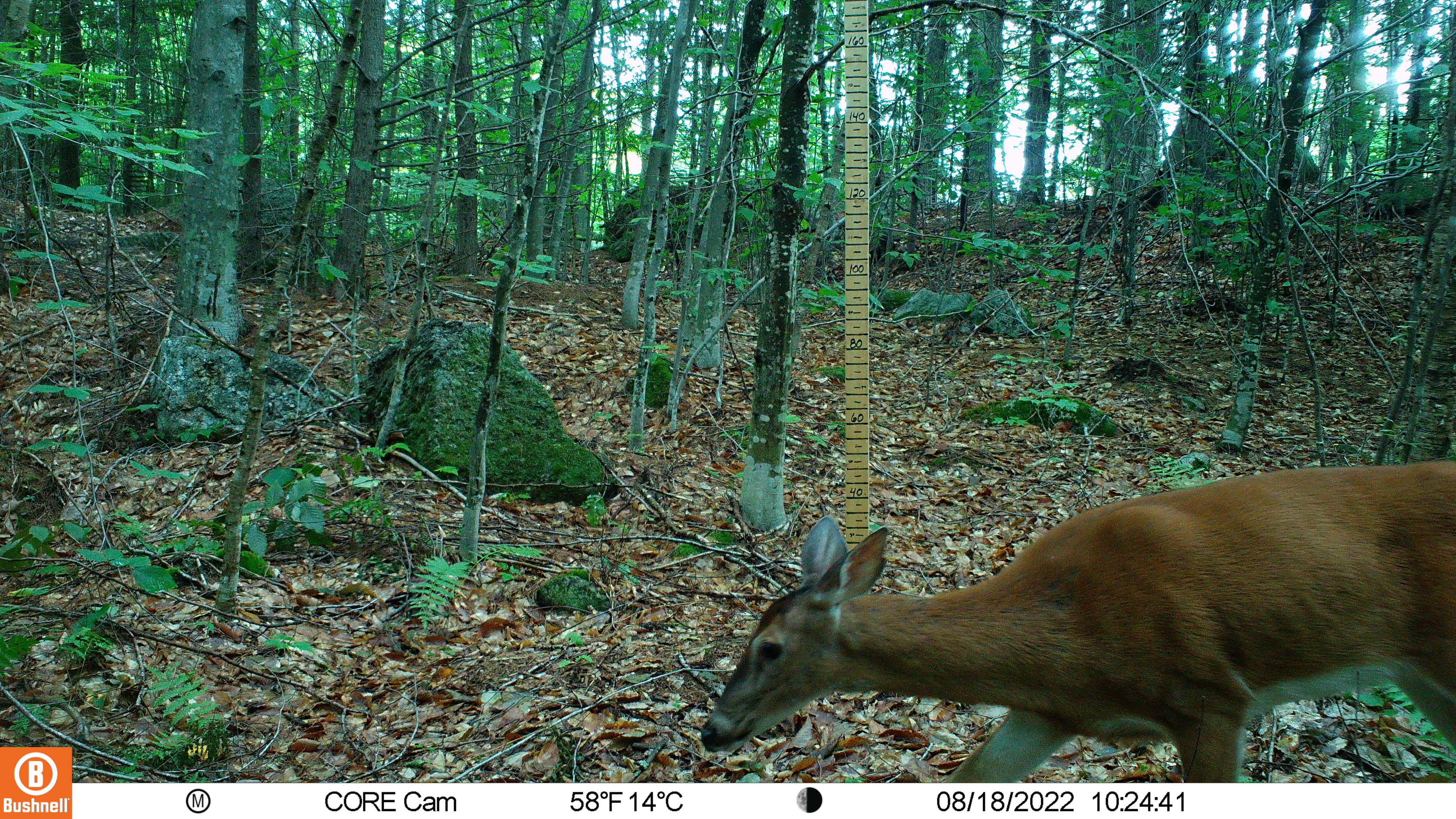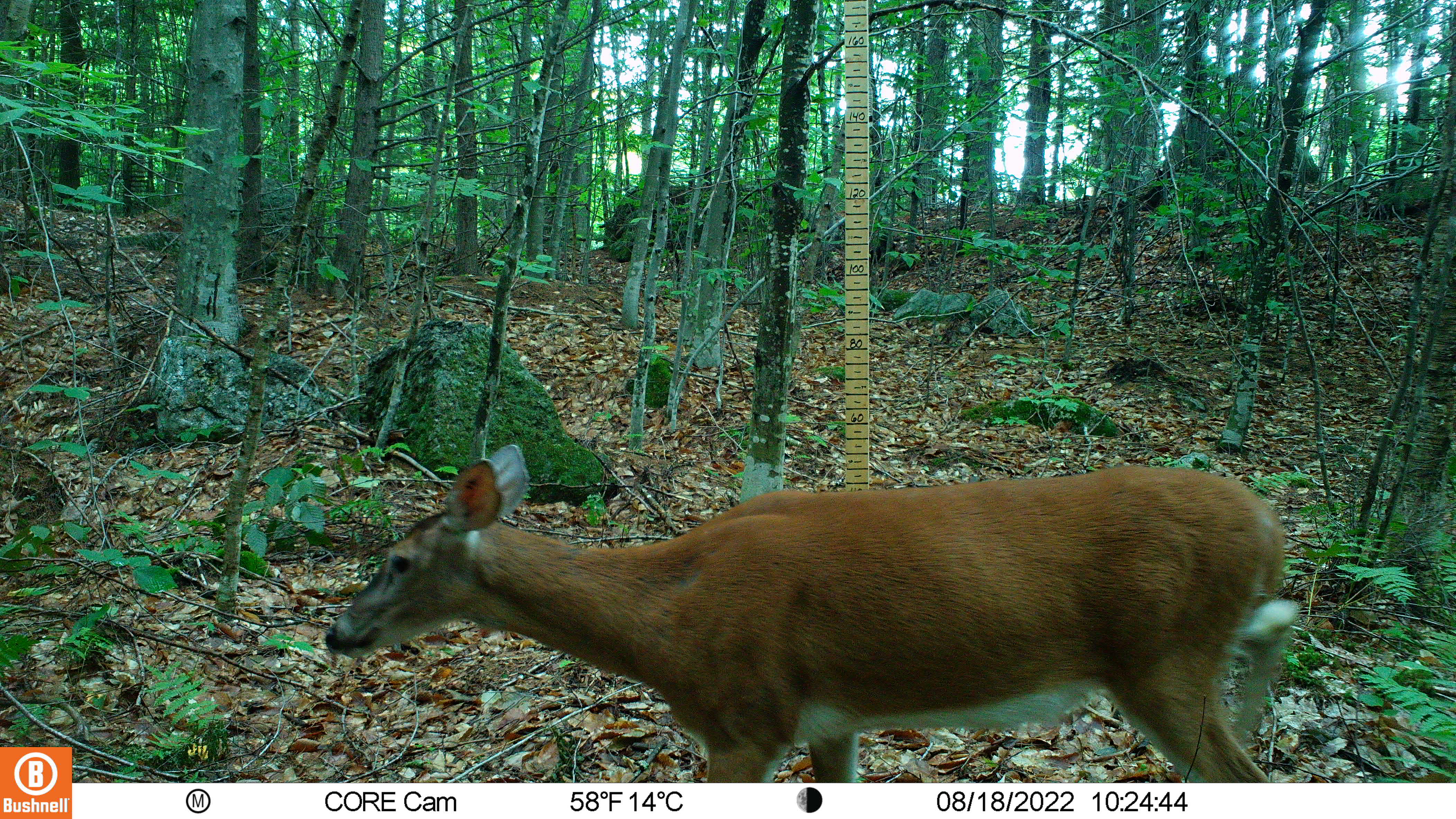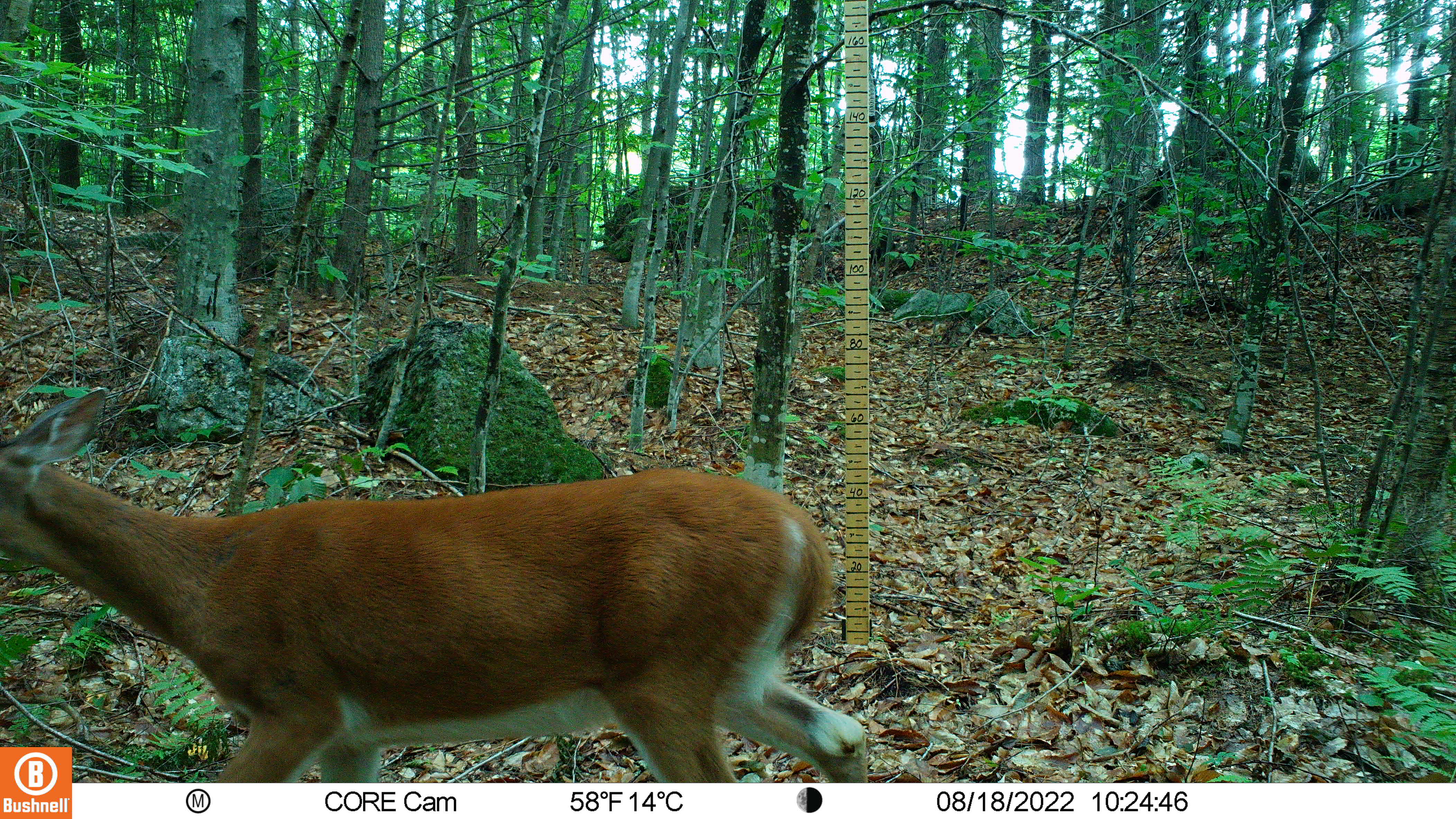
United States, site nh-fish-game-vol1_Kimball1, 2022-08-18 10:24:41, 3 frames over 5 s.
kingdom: Animalia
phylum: Chordata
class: Mammalia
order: Artiodactyla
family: Cervidae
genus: Odocoileus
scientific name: Odocoileus virginianus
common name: white-tailed deer